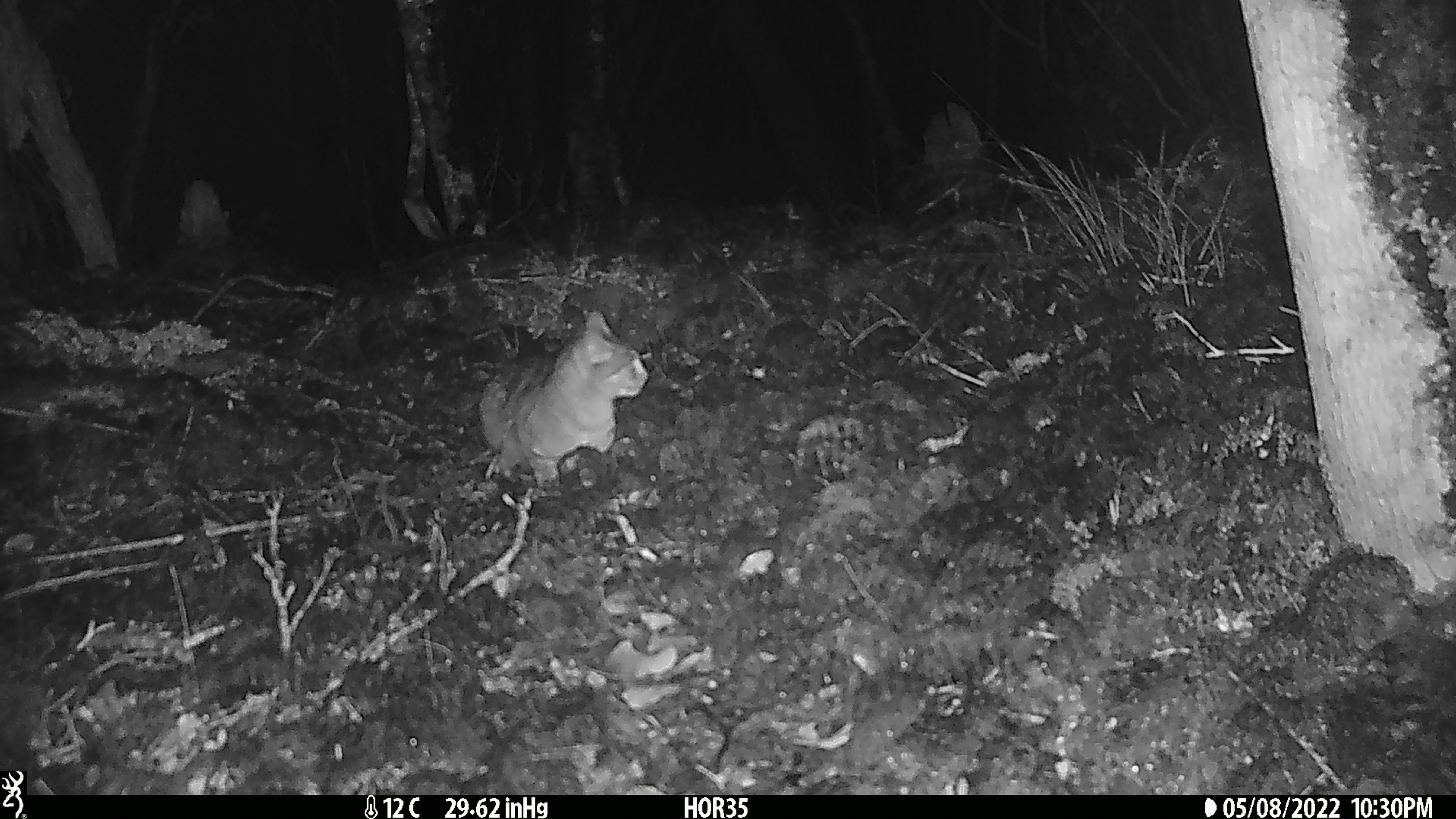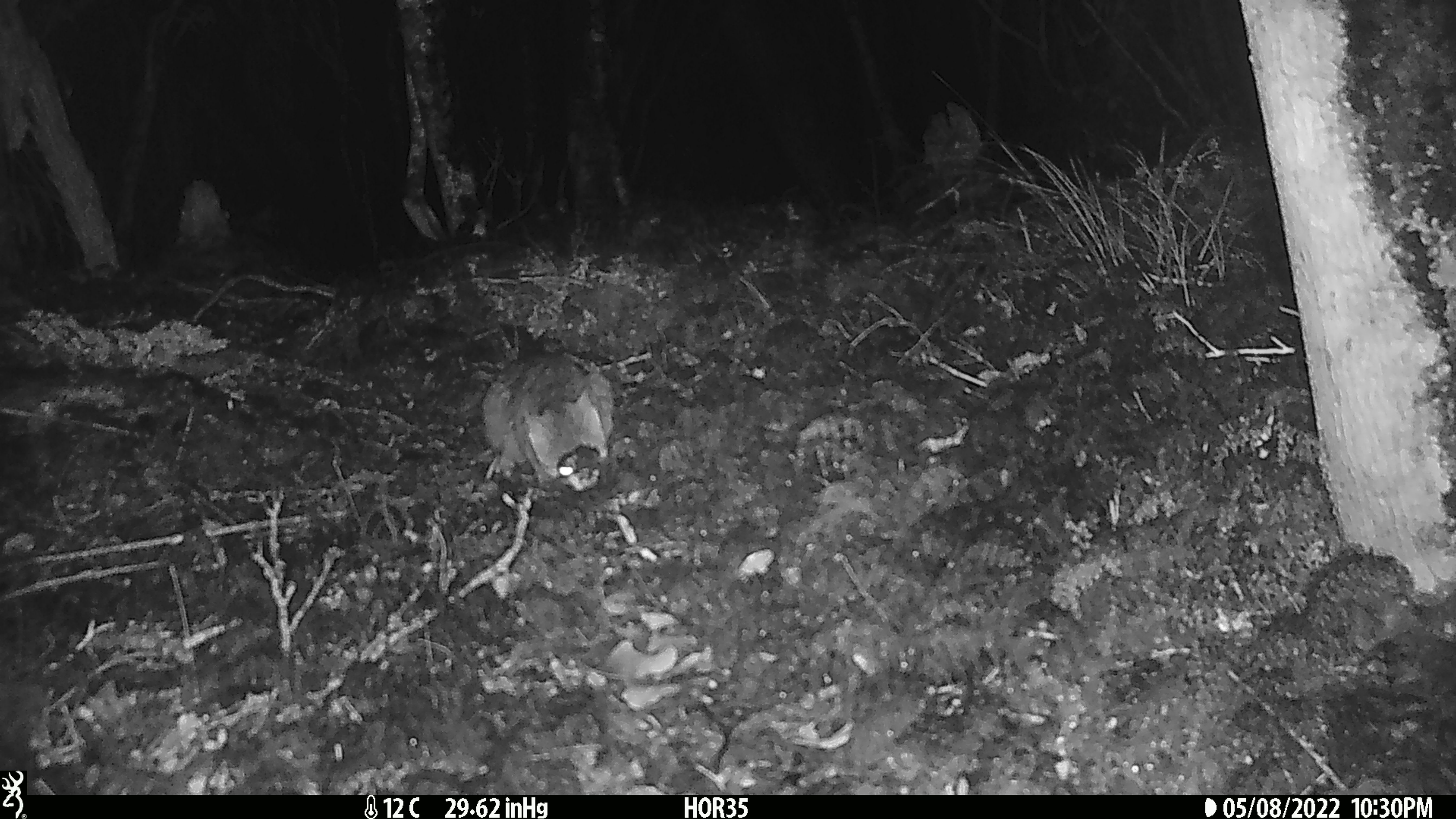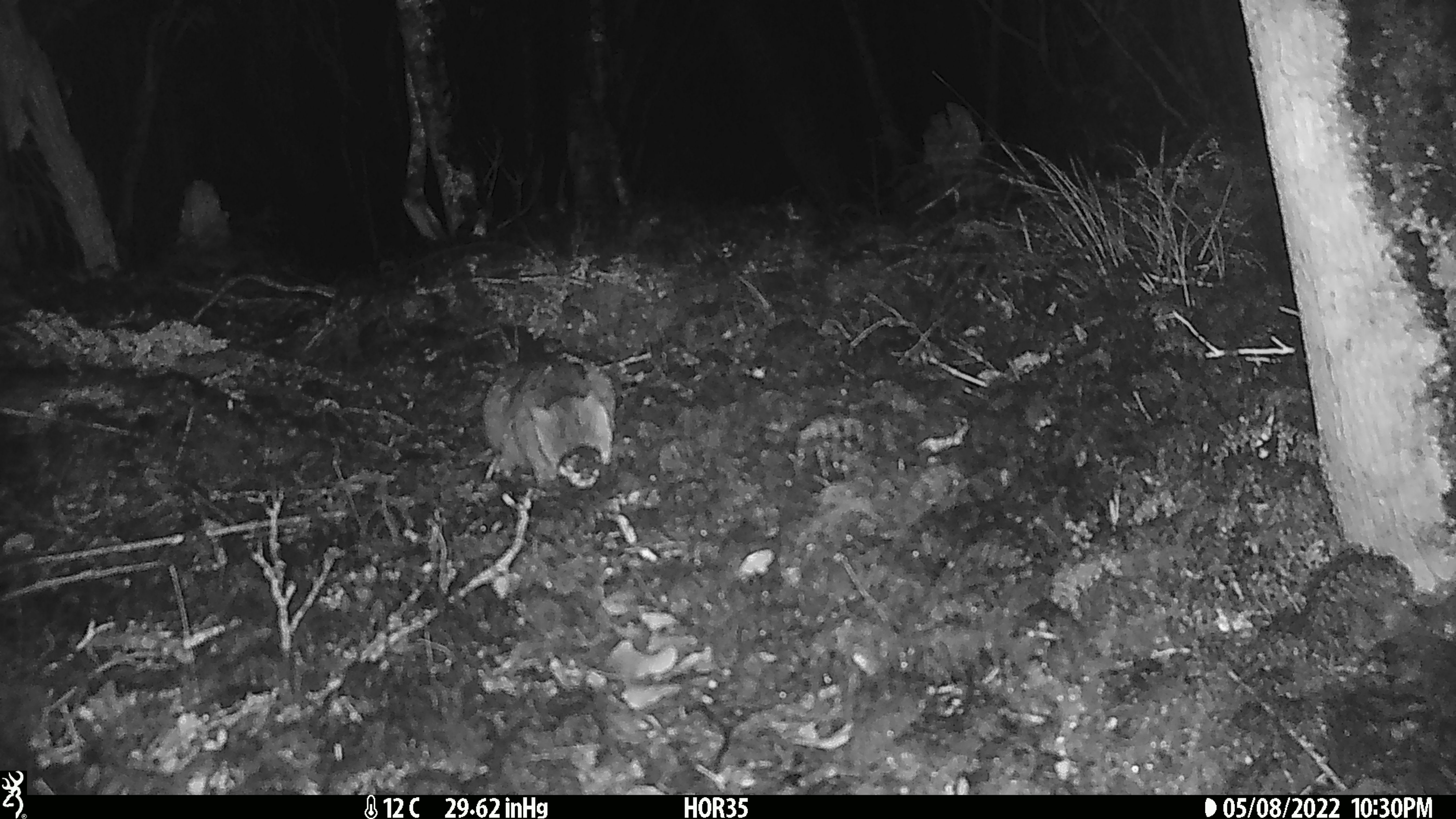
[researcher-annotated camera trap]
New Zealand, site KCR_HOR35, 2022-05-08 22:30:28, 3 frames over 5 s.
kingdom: Animalia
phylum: Chordata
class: Mammalia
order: Carnivora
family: Felidae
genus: Felis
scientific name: Felis catus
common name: domestic cat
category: cat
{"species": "cat (domestic cat) (Felis catus)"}